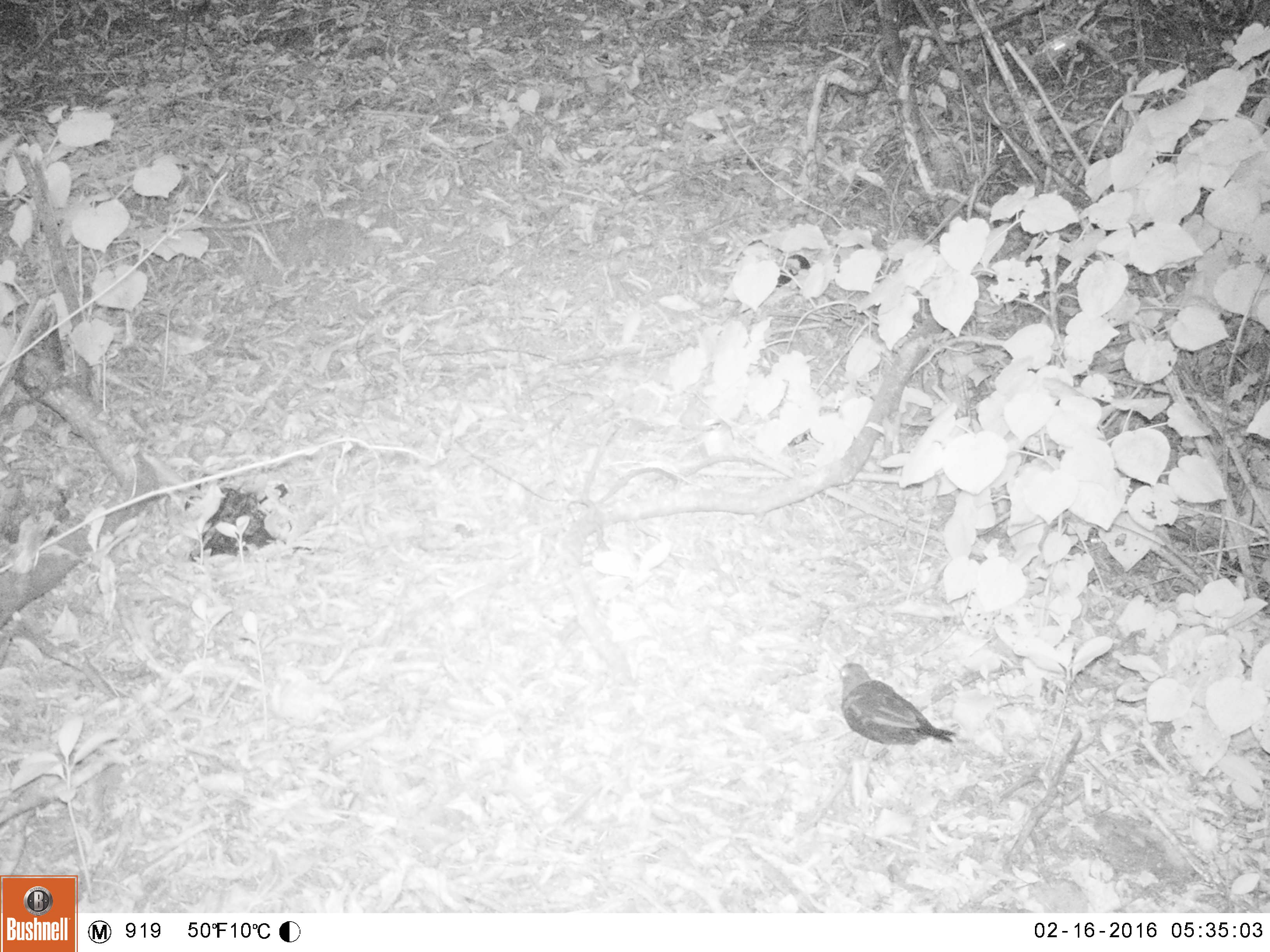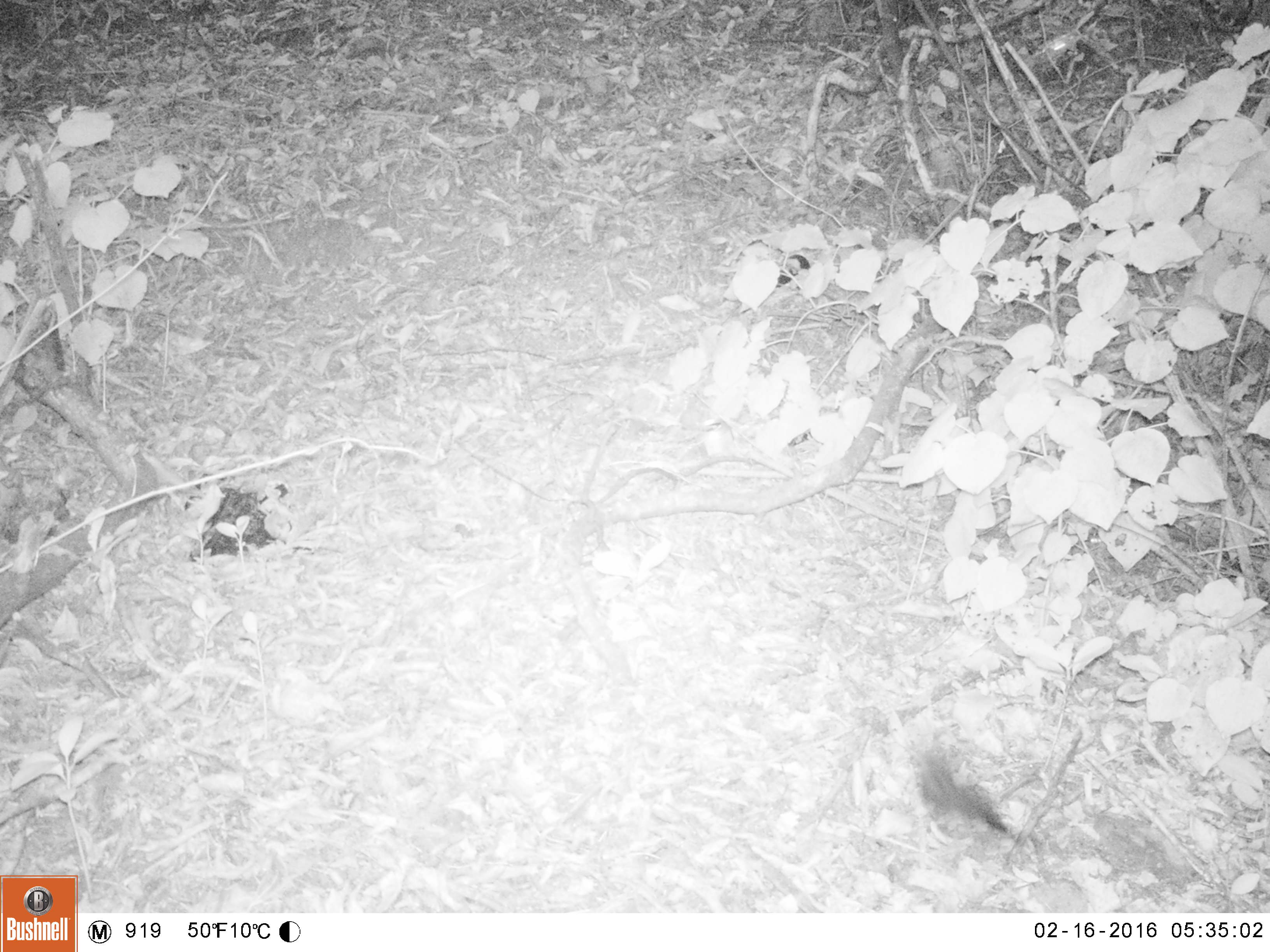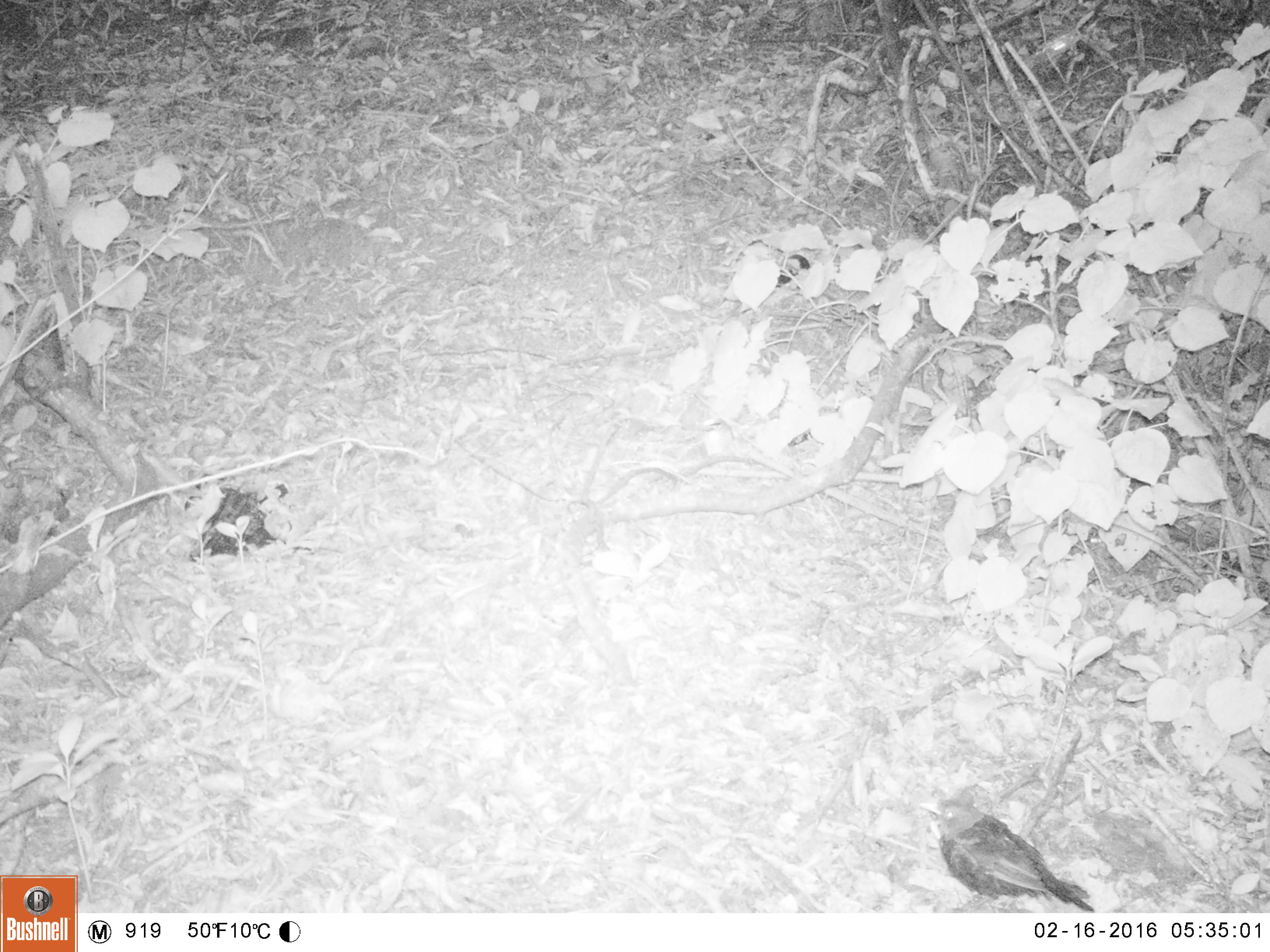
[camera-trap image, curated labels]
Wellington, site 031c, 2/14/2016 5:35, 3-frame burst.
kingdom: Animalia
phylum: Chordata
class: Aves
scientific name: Aves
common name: bird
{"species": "bird (Aves)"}